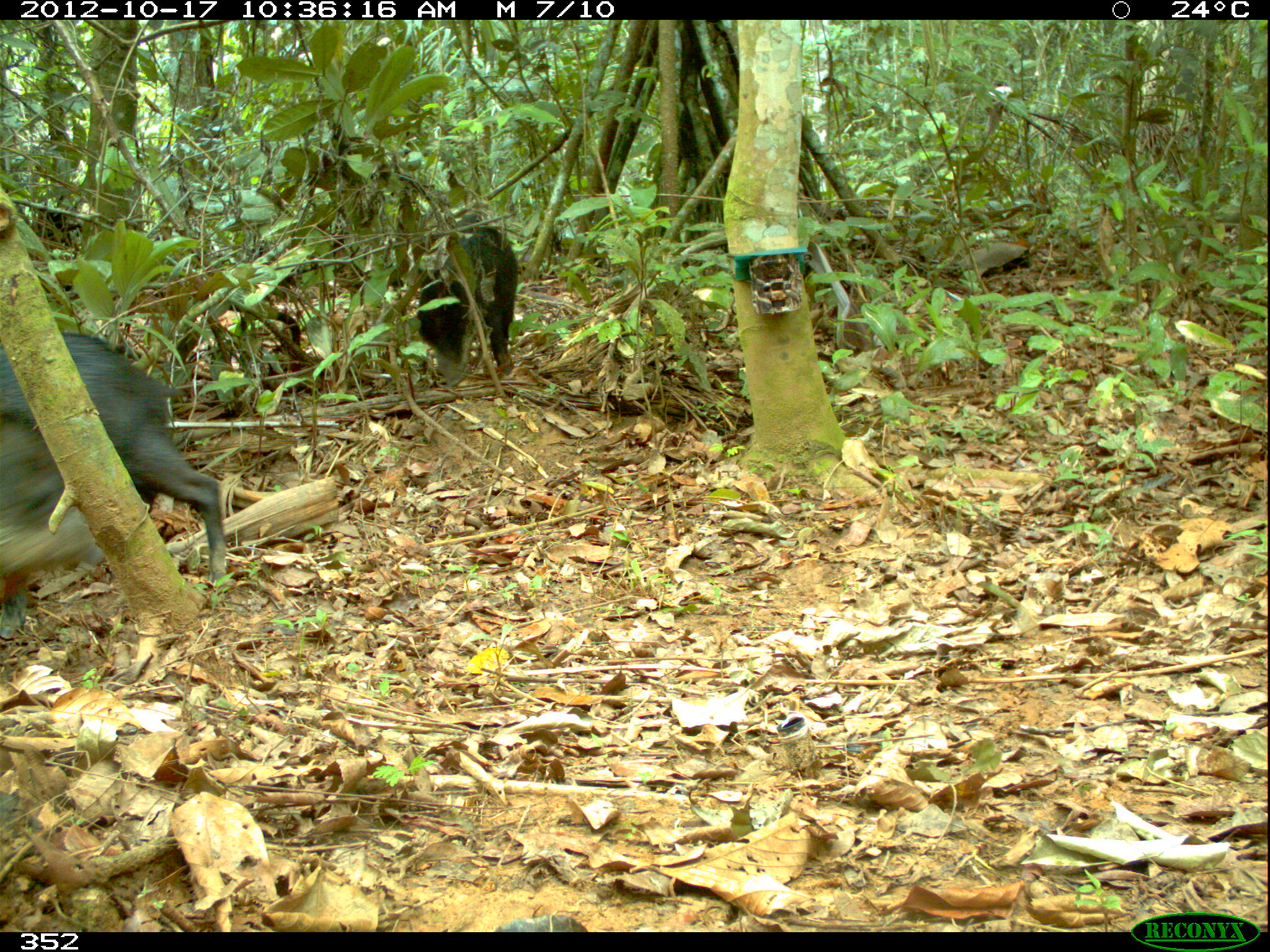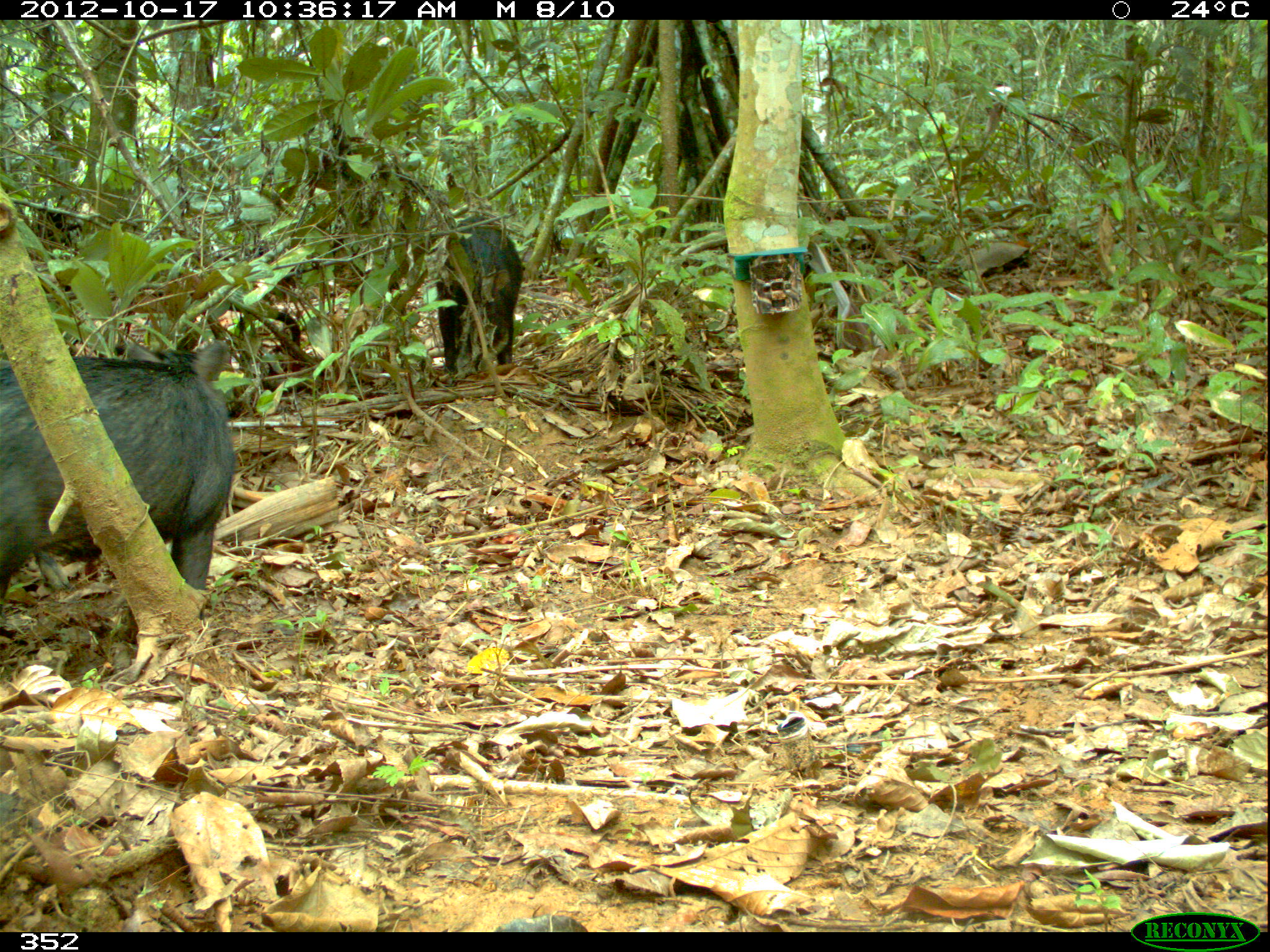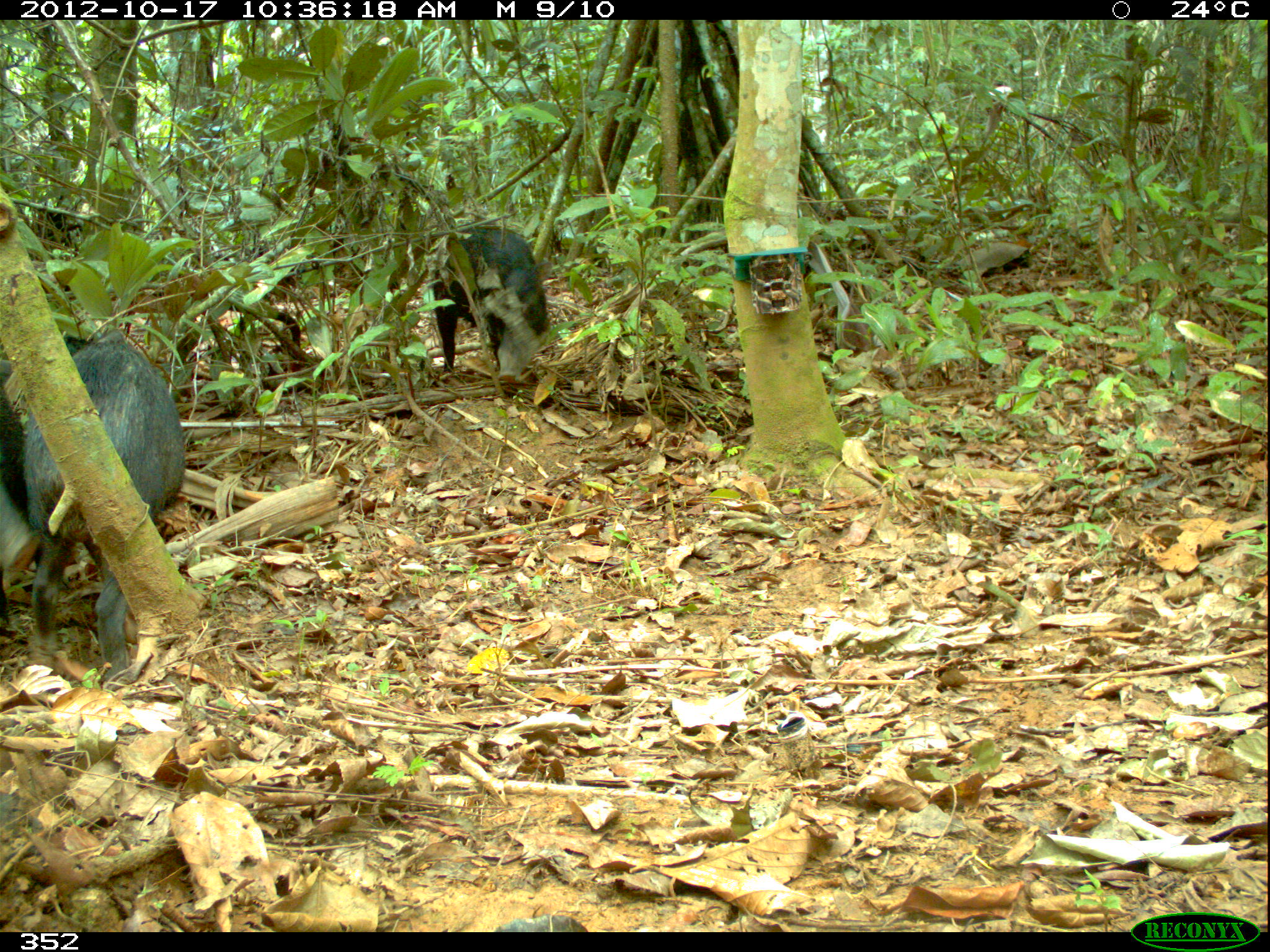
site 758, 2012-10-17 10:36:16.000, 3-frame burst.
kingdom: Animalia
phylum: Chordata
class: Mammalia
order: Artiodactyla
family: Tayassuidae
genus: Tayassu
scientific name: Tayassu pecari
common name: white-lipped peccary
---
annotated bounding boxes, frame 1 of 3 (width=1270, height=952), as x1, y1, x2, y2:
tayassu pecari: 1, 331, 229, 598; 400, 222, 521, 380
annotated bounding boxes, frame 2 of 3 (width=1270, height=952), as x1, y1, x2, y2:
tayassu pecari: 1, 340, 237, 597; 436, 215, 523, 371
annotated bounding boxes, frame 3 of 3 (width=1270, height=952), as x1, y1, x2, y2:
tayassu pecari: 0, 325, 188, 681; 436, 221, 550, 384